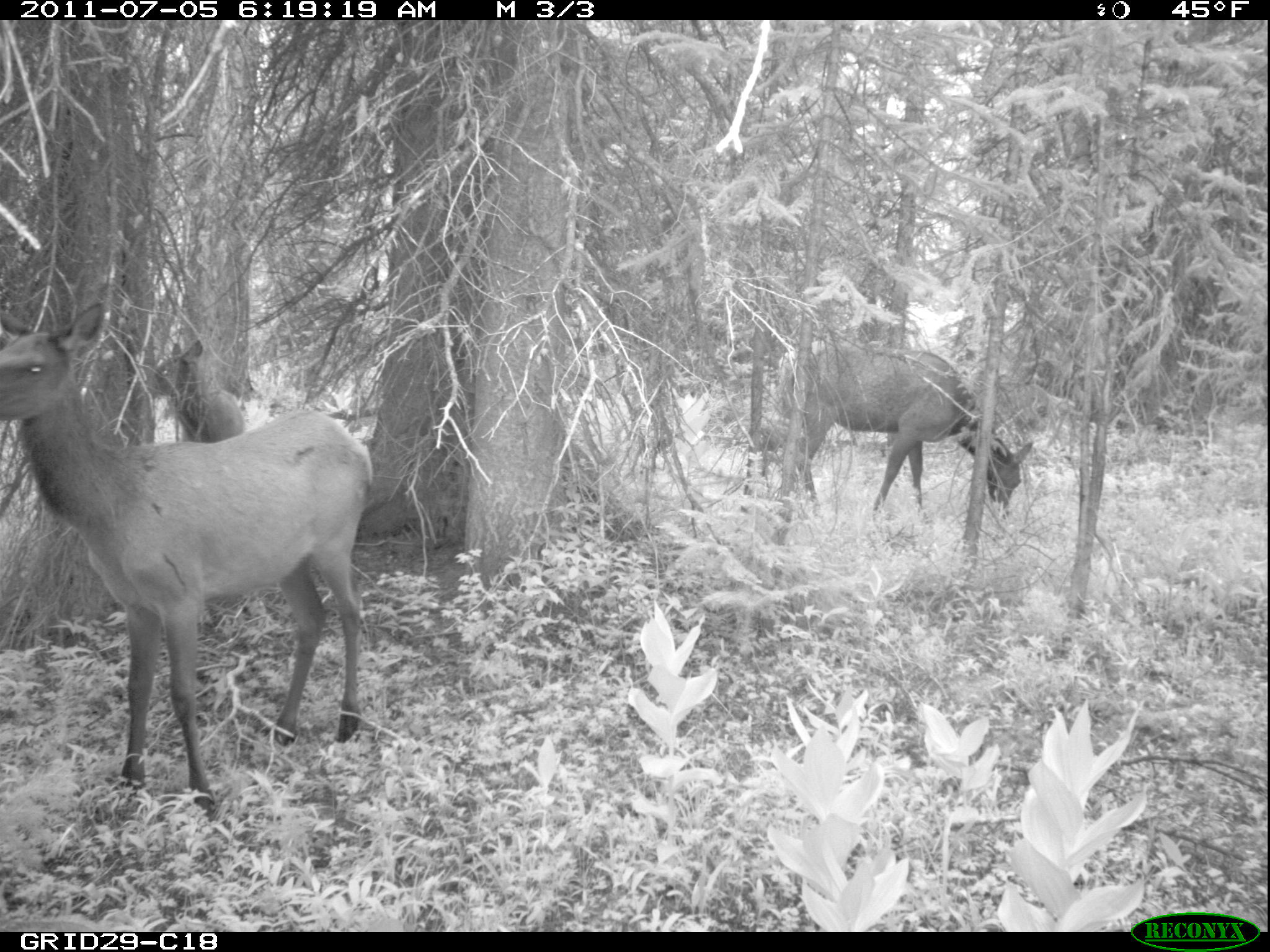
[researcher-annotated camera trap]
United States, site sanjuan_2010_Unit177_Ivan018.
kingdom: Animalia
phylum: Chordata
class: Mammalia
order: Artiodactyla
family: Cervidae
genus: Cervus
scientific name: Cervus elaphus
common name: red deer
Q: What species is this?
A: Cervus elaphus (red deer).